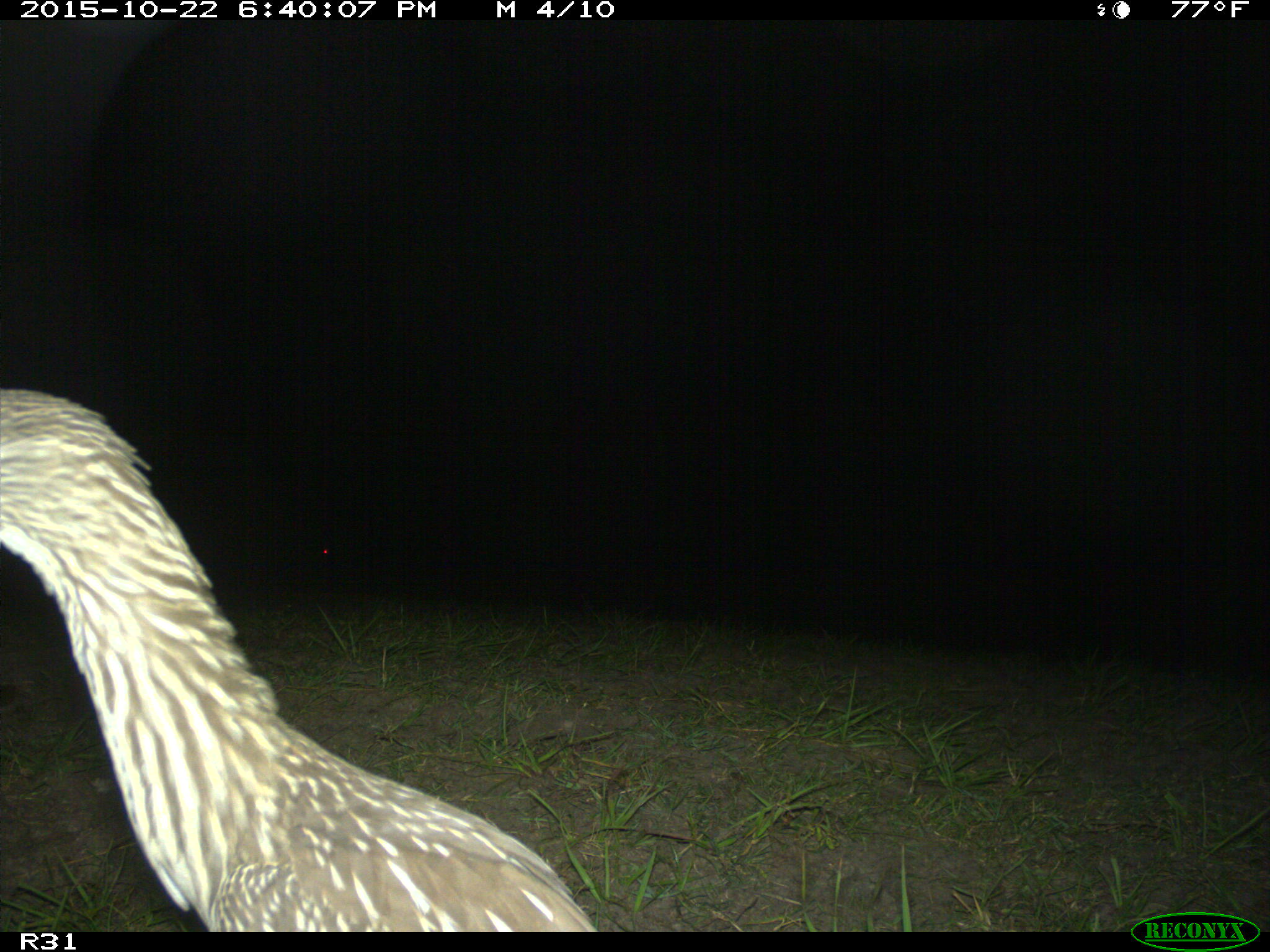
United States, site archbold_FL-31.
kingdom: Animalia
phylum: Chordata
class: Aves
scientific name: Aves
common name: birds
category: unidentified bird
Unidentified bird (birds) (Aves).